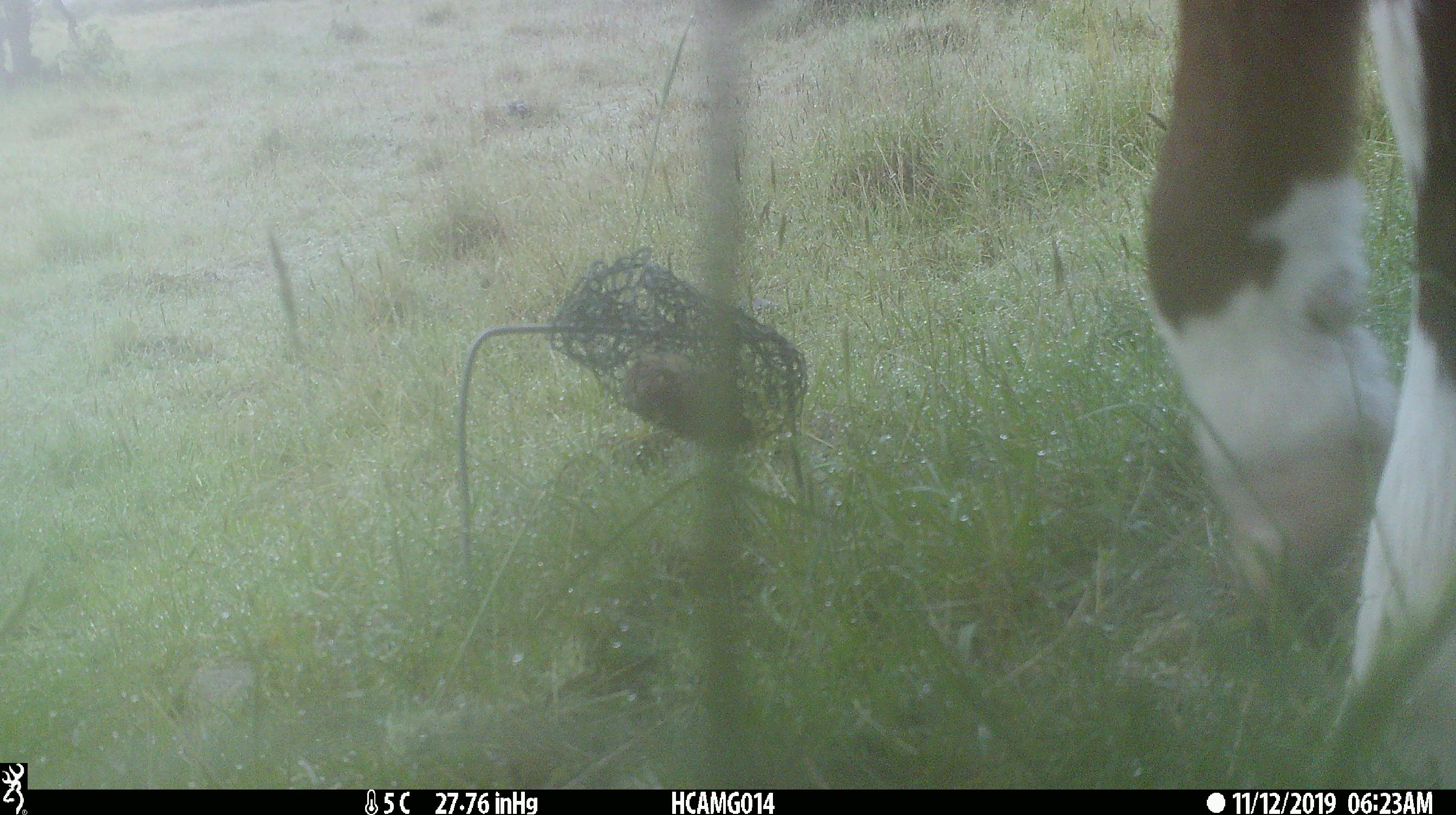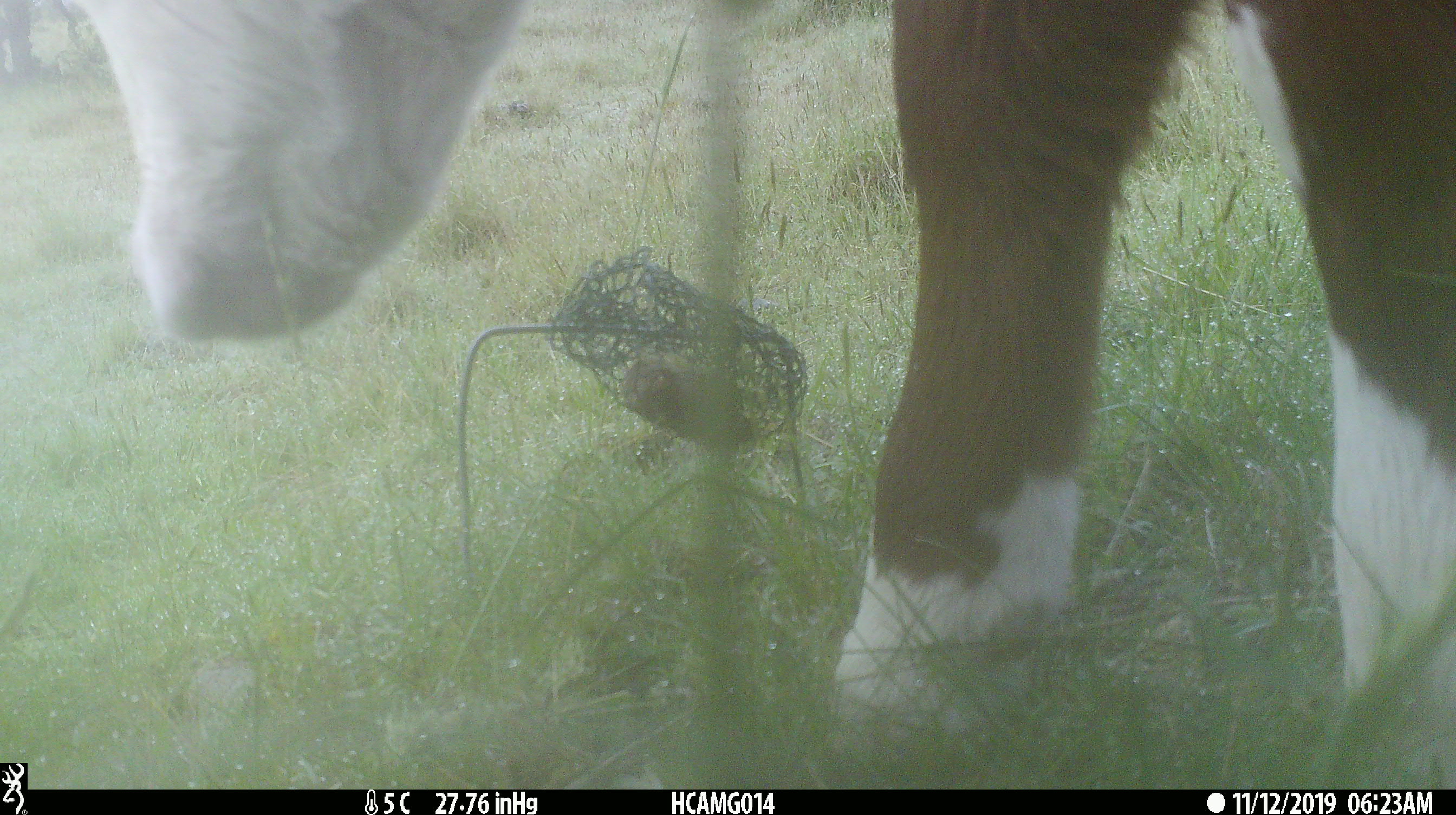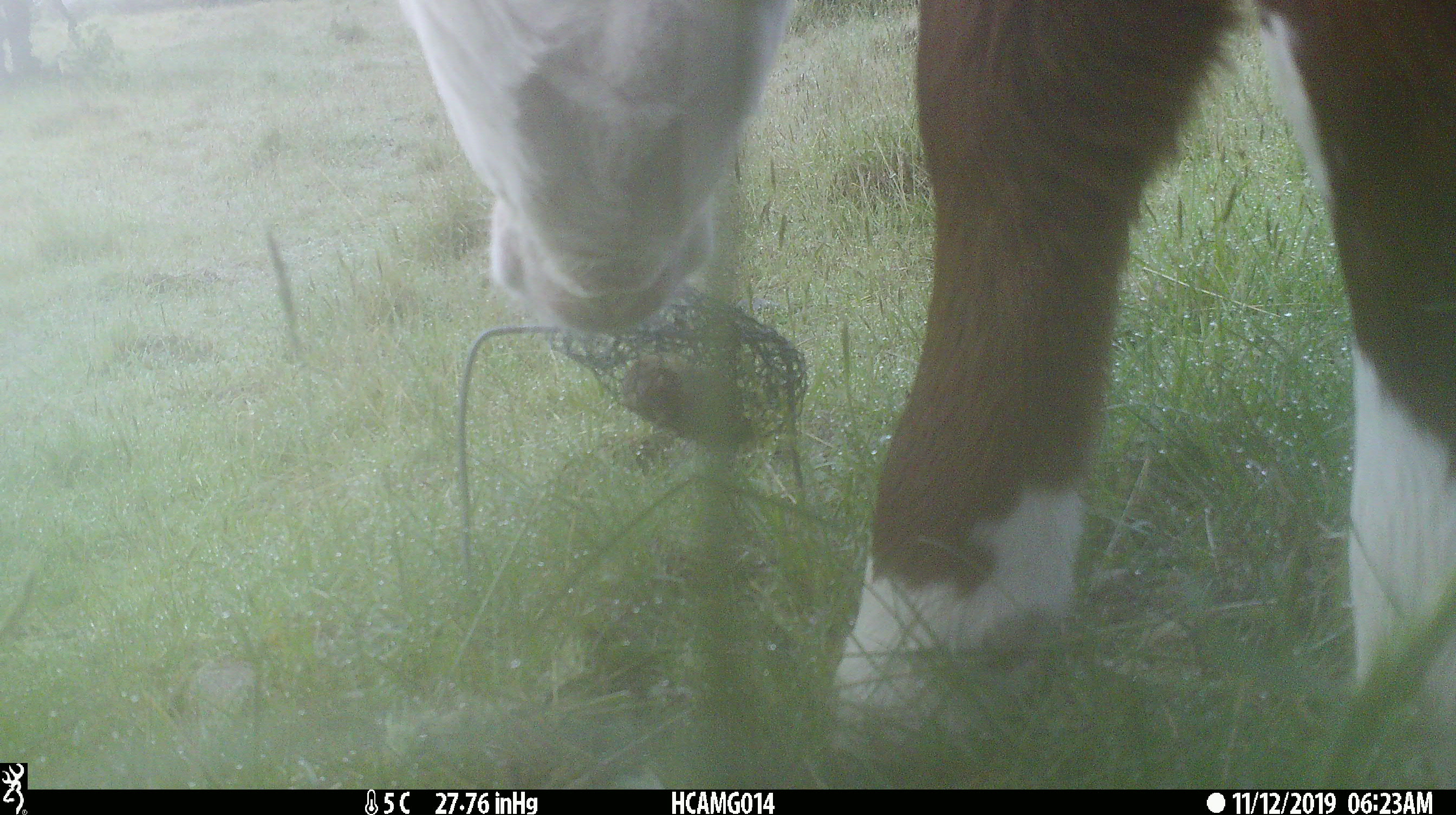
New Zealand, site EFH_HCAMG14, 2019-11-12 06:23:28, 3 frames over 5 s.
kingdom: Animalia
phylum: Chordata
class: Mammalia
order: Artiodactyla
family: Bovidae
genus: Bos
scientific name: Bos taurus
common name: domestic cow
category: cow